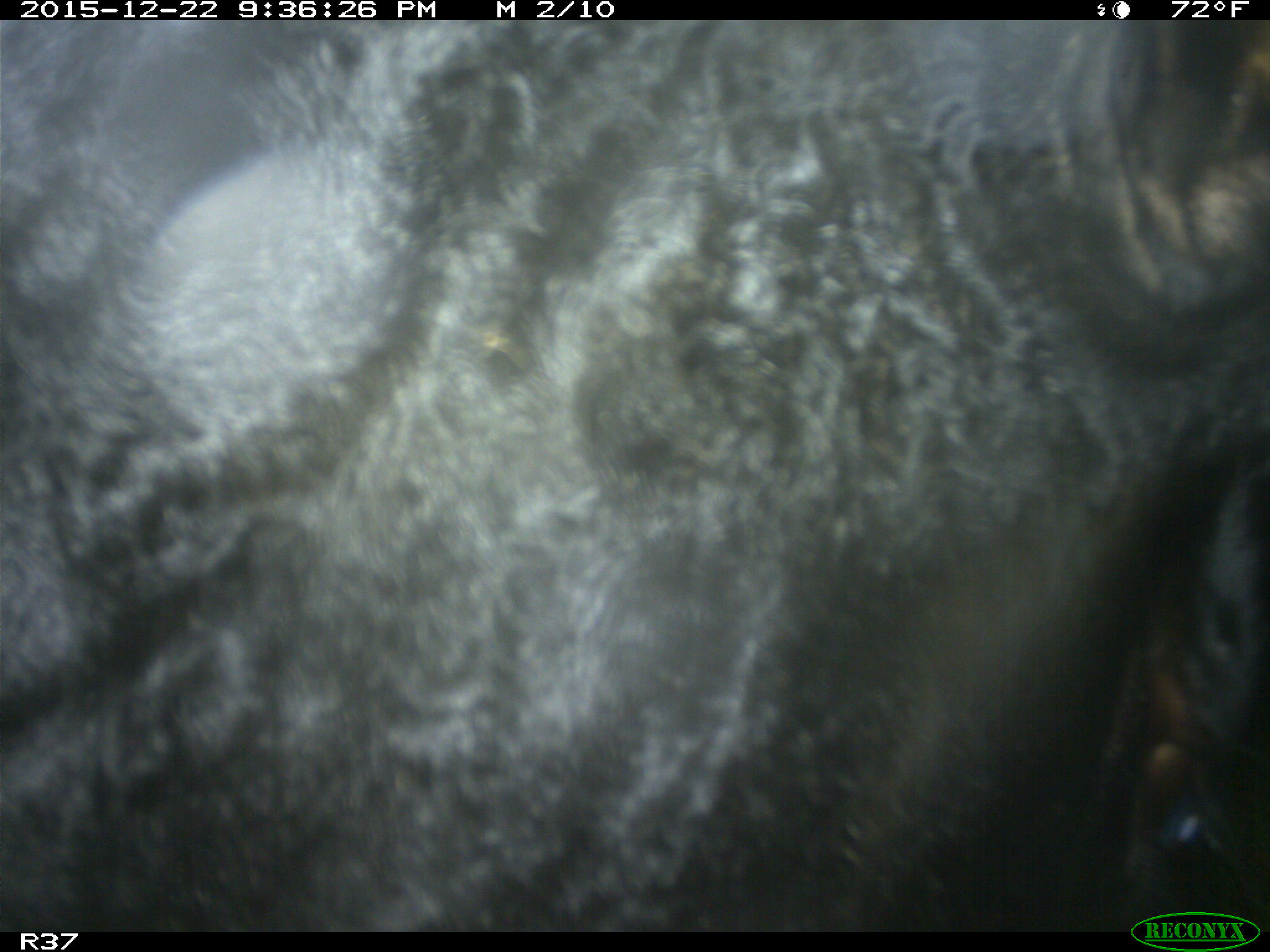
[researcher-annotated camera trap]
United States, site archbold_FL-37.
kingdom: Animalia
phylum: Chordata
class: Mammalia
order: Artiodactyla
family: Bovidae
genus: Bos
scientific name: Bos taurus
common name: domestic cow